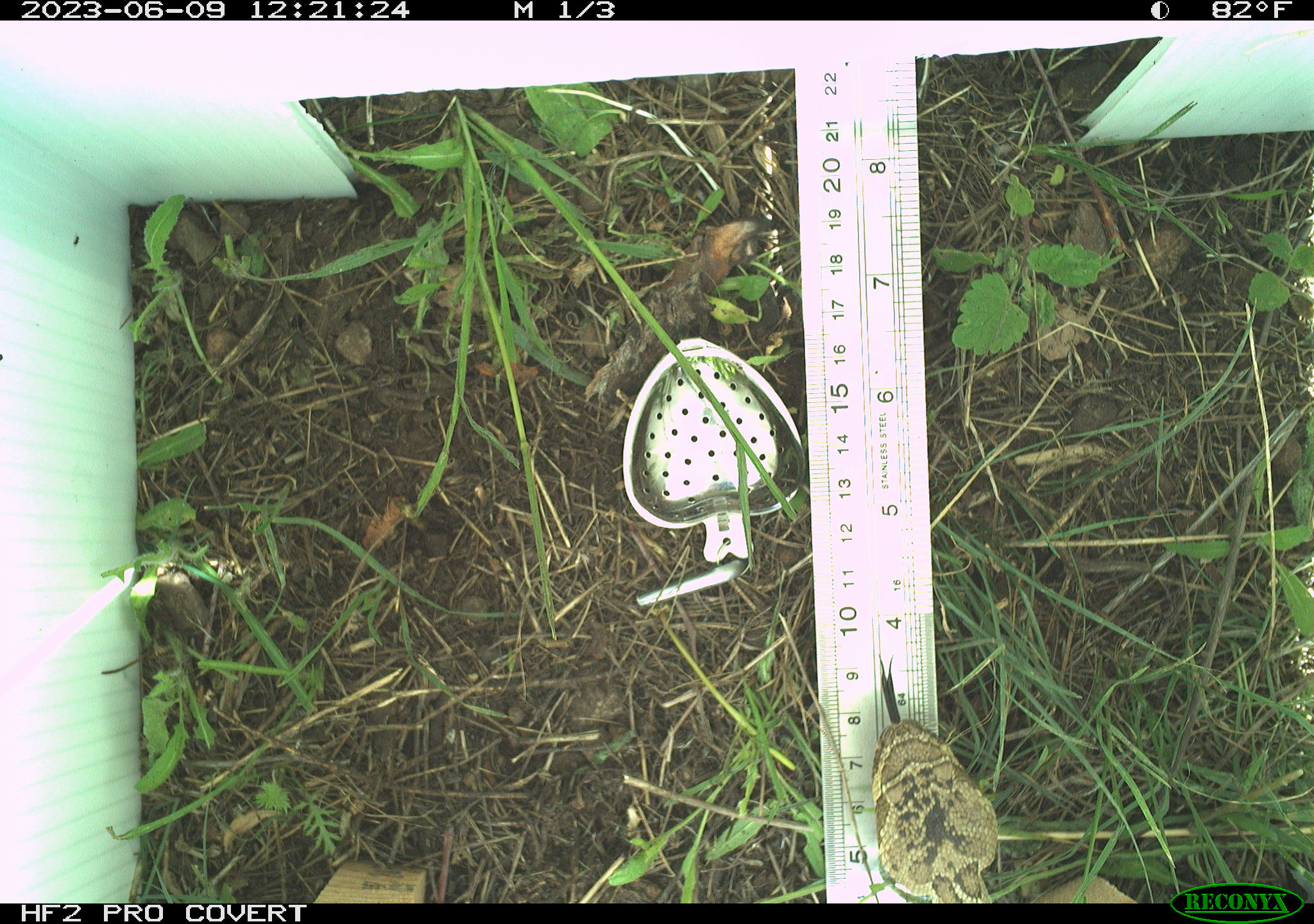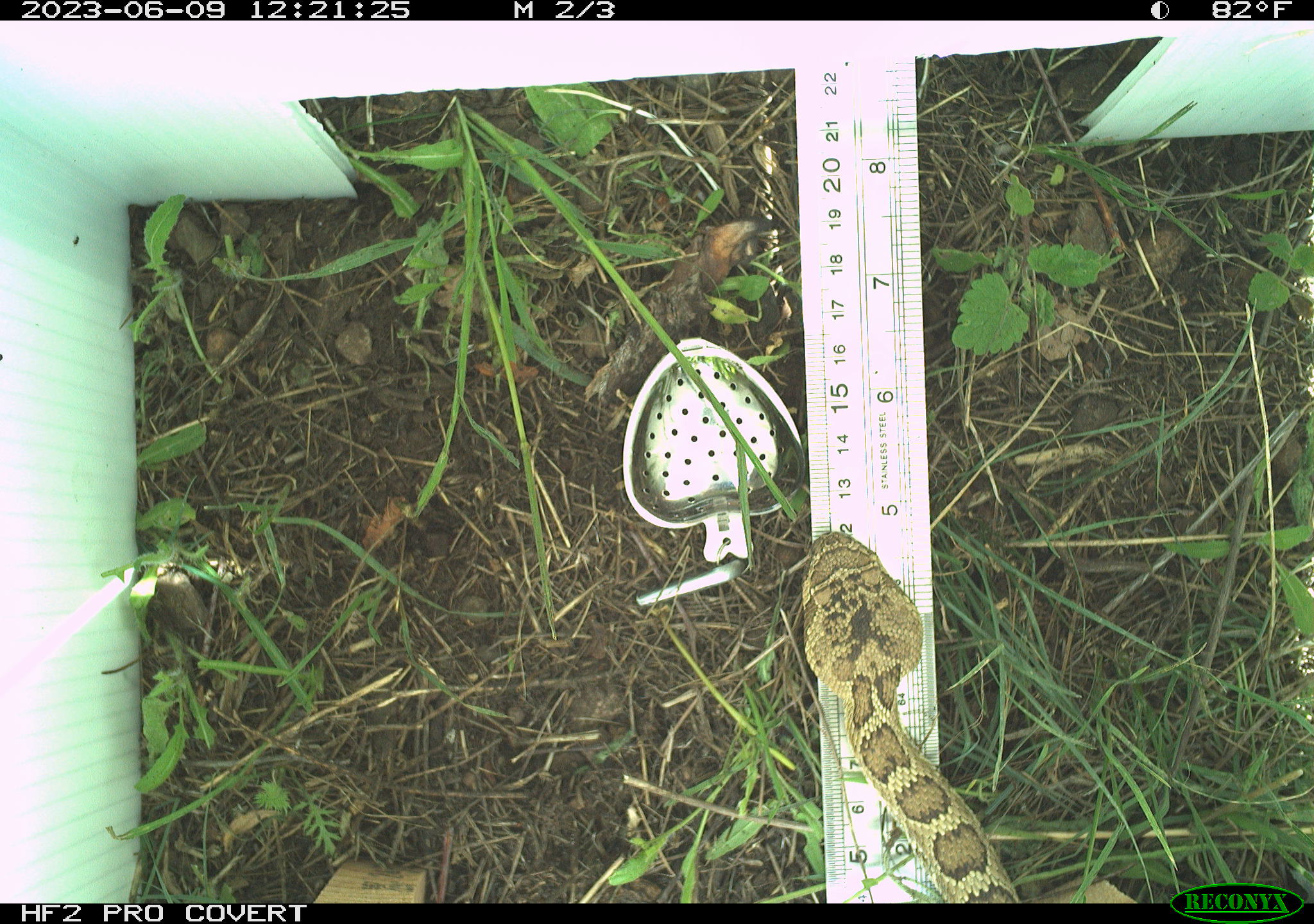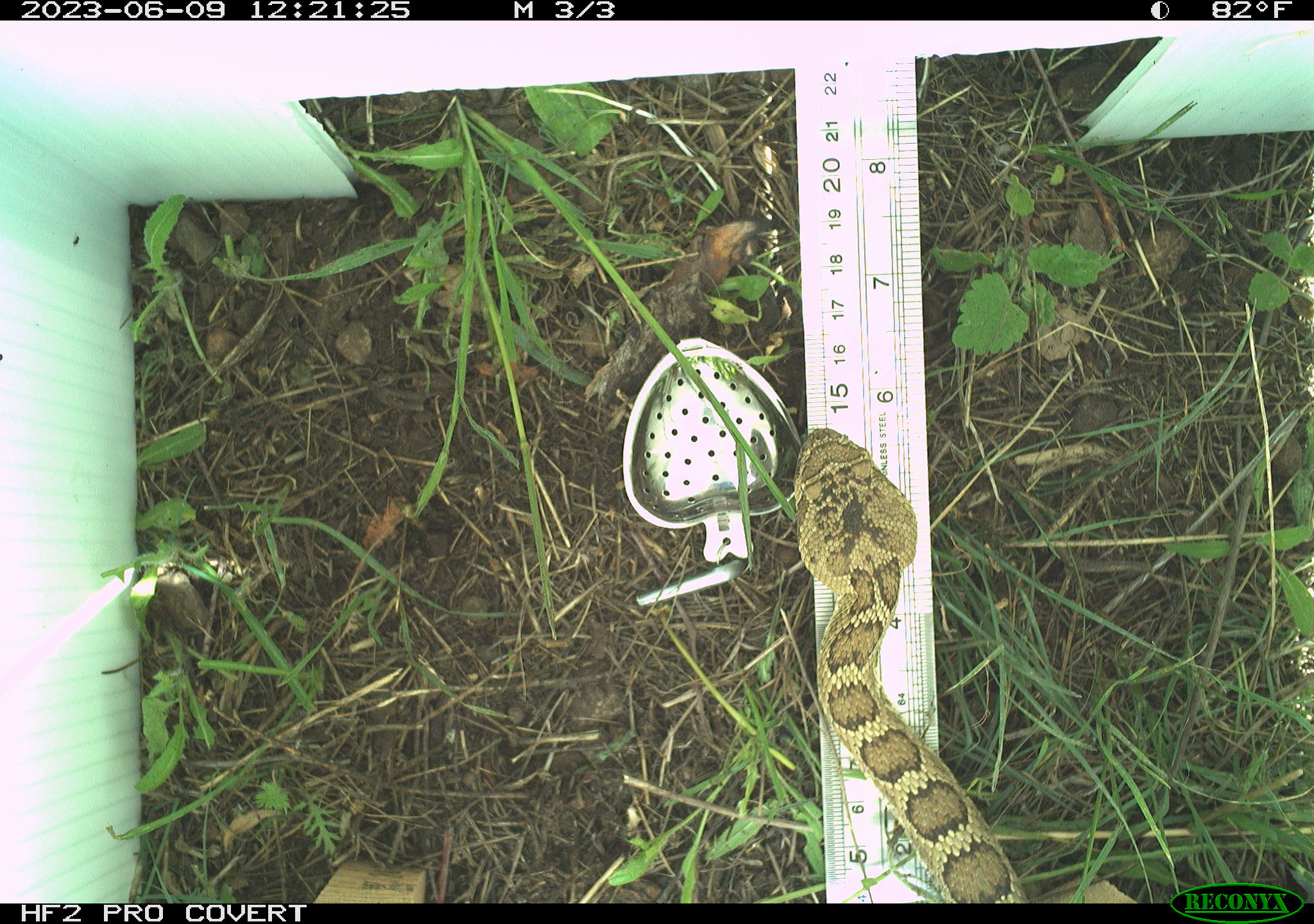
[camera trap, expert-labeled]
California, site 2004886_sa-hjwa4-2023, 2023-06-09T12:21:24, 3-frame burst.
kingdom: Animalia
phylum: Chordata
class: Reptilia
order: Squamata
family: Viperidae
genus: Crotalus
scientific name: Crotalus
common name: rattlers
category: crotalus species